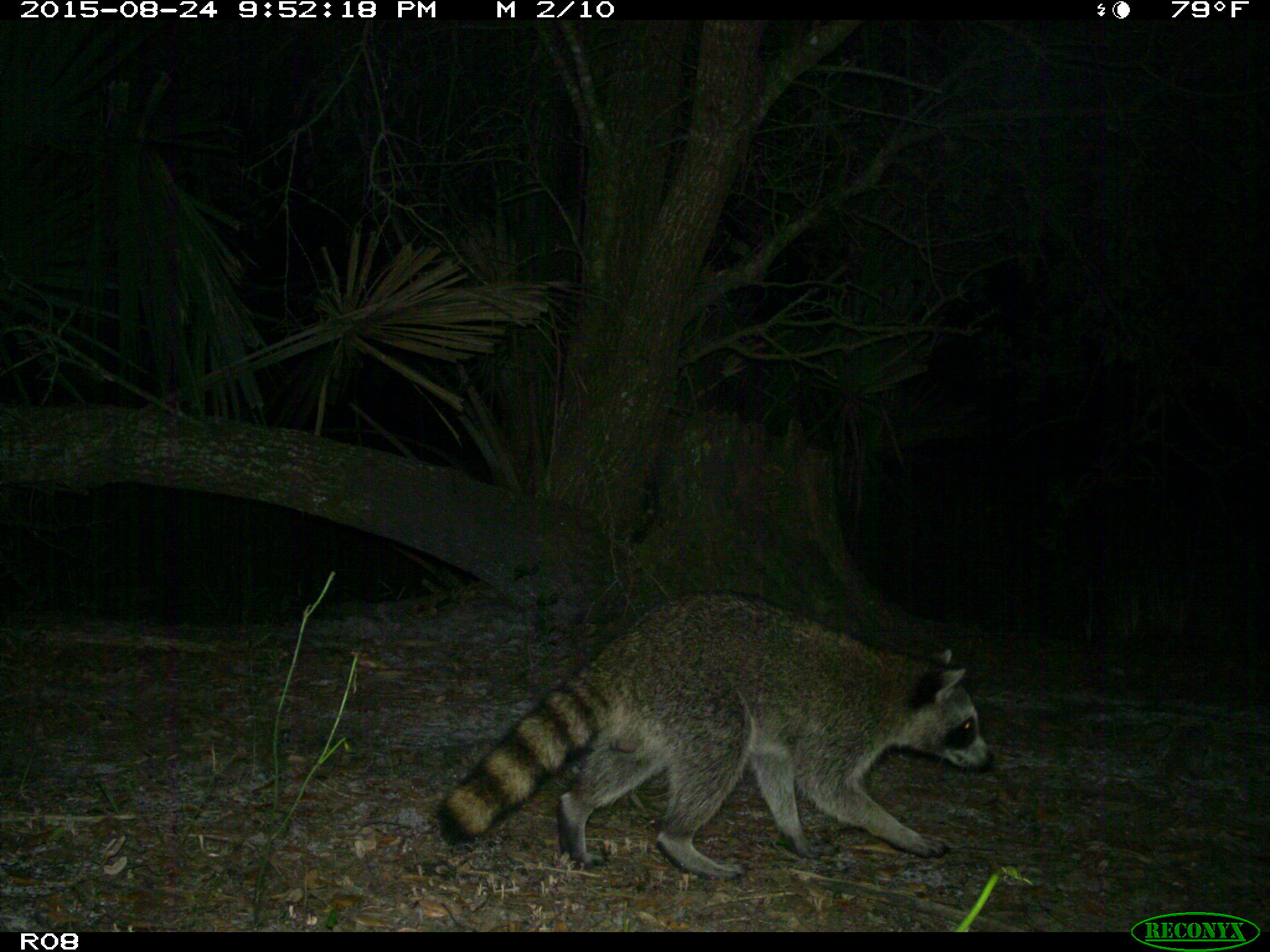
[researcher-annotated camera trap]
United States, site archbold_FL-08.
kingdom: Animalia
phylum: Chordata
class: Mammalia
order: Carnivora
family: Procyonidae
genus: Procyon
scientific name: Procyon lotor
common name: common raccoon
Procyon lotor (common raccoon).